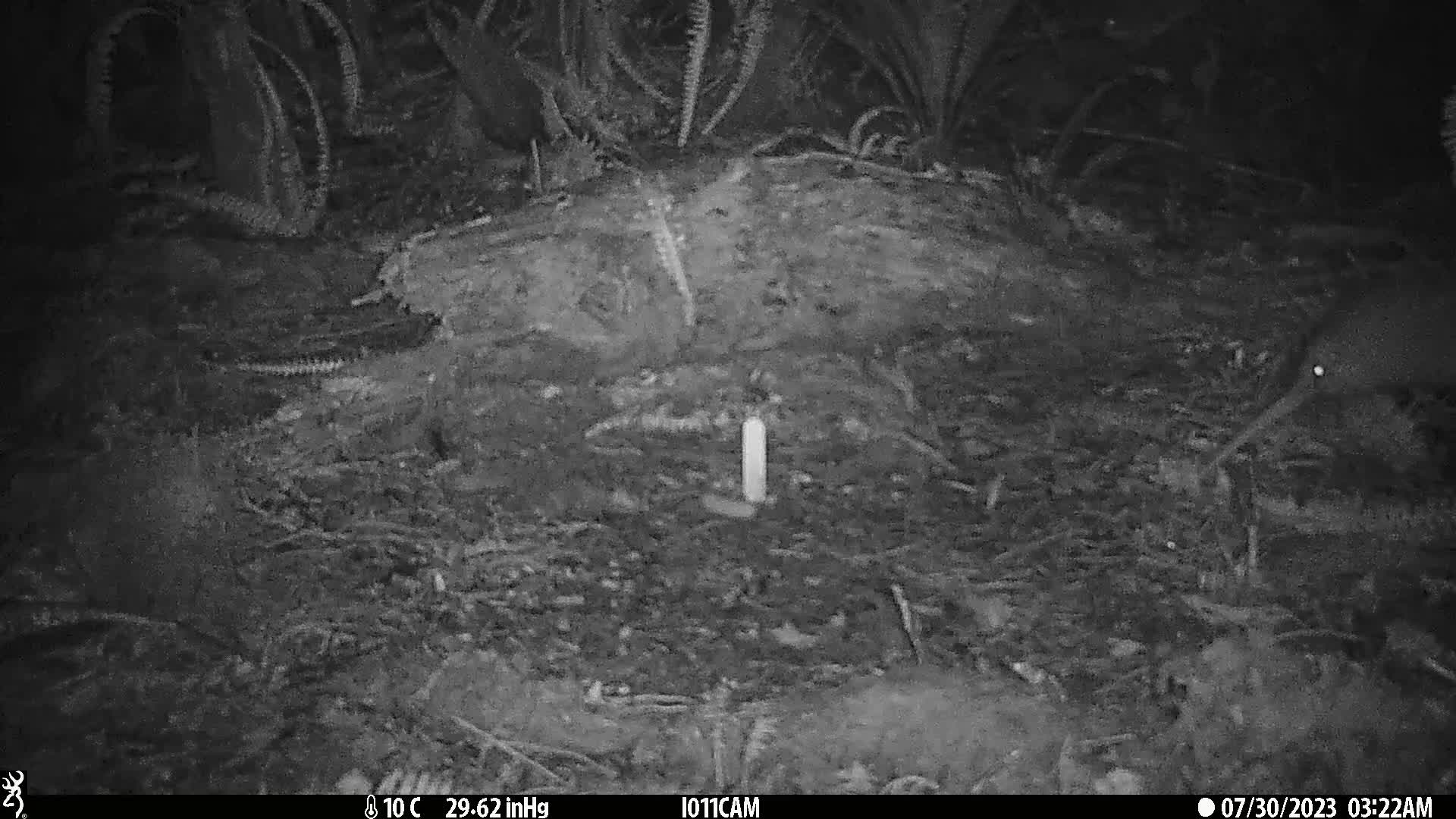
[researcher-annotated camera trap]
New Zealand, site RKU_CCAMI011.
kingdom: Animalia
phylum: Chordata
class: Aves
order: Apterygiformes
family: Apterygidae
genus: Apteryx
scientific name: Apteryx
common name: kiwi